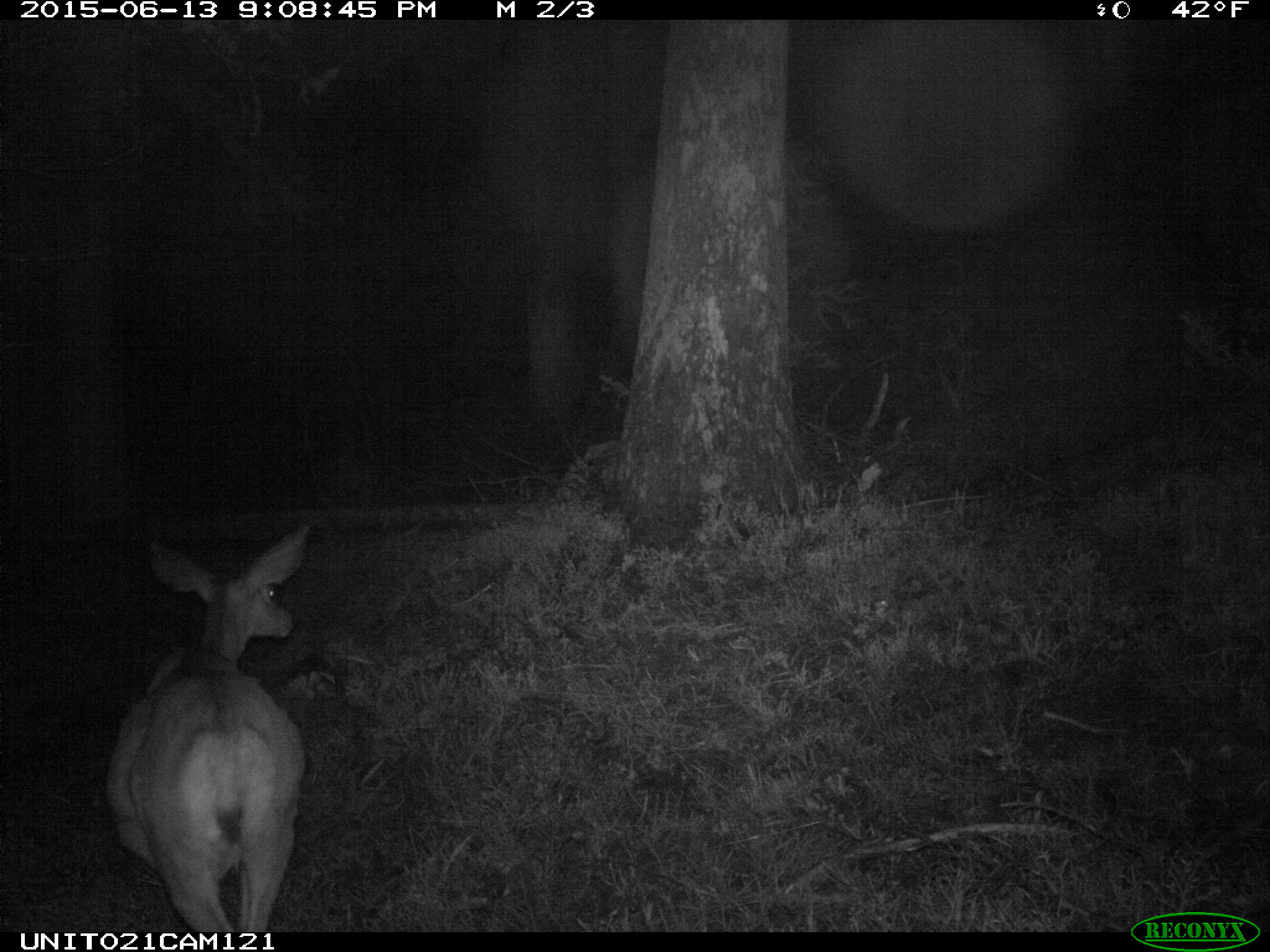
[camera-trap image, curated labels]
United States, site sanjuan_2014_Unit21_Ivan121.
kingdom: Animalia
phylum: Chordata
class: Mammalia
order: Artiodactyla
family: Cervidae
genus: Odocoileus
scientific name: Odocoileus hemionus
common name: mule deer